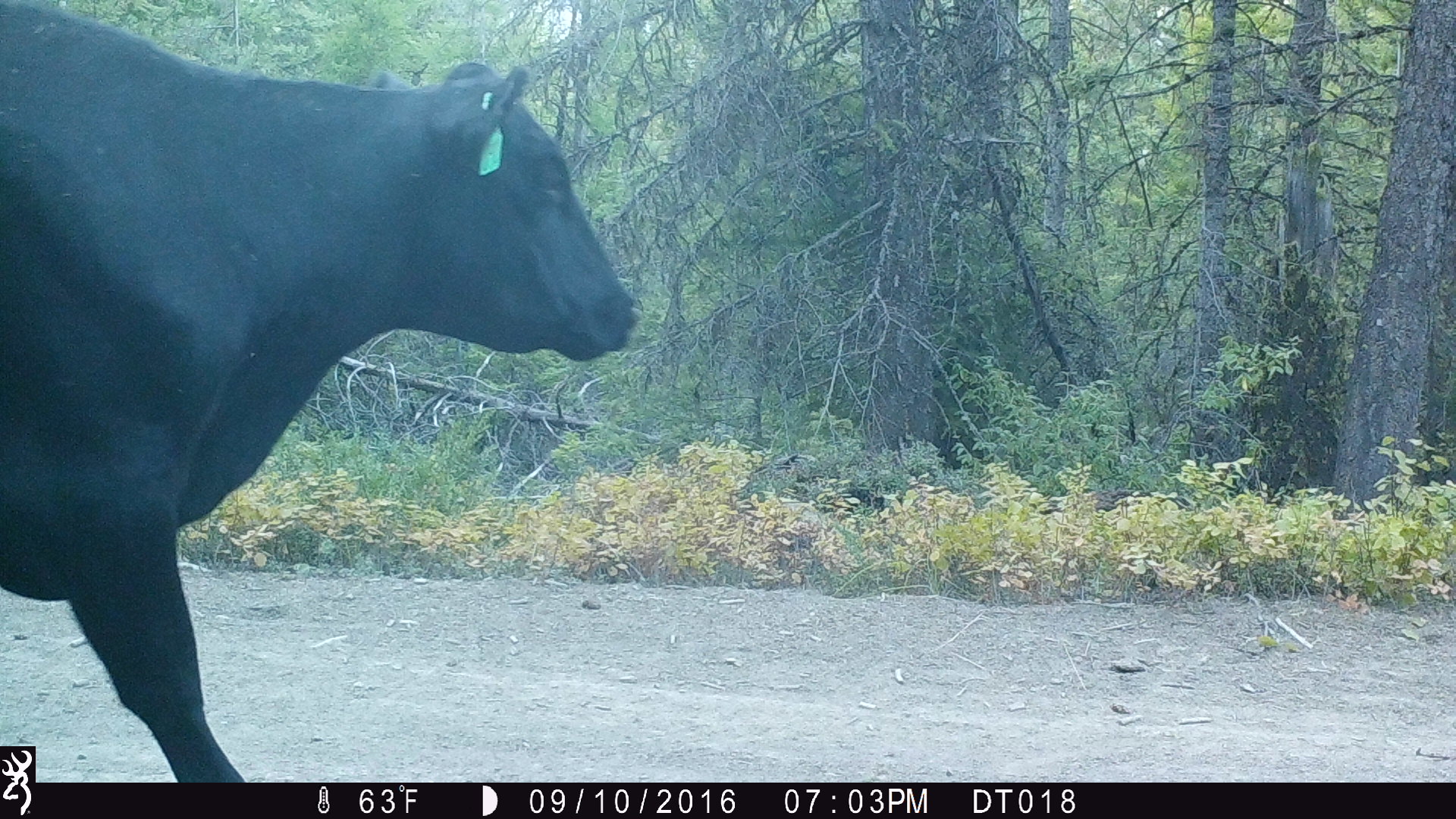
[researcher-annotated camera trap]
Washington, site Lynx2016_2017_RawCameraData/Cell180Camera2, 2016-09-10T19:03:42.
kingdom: Animalia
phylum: Chordata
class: Mammalia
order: Artiodactyla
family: Bovidae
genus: Bos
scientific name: Bos taurus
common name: domestic cattle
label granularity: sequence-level